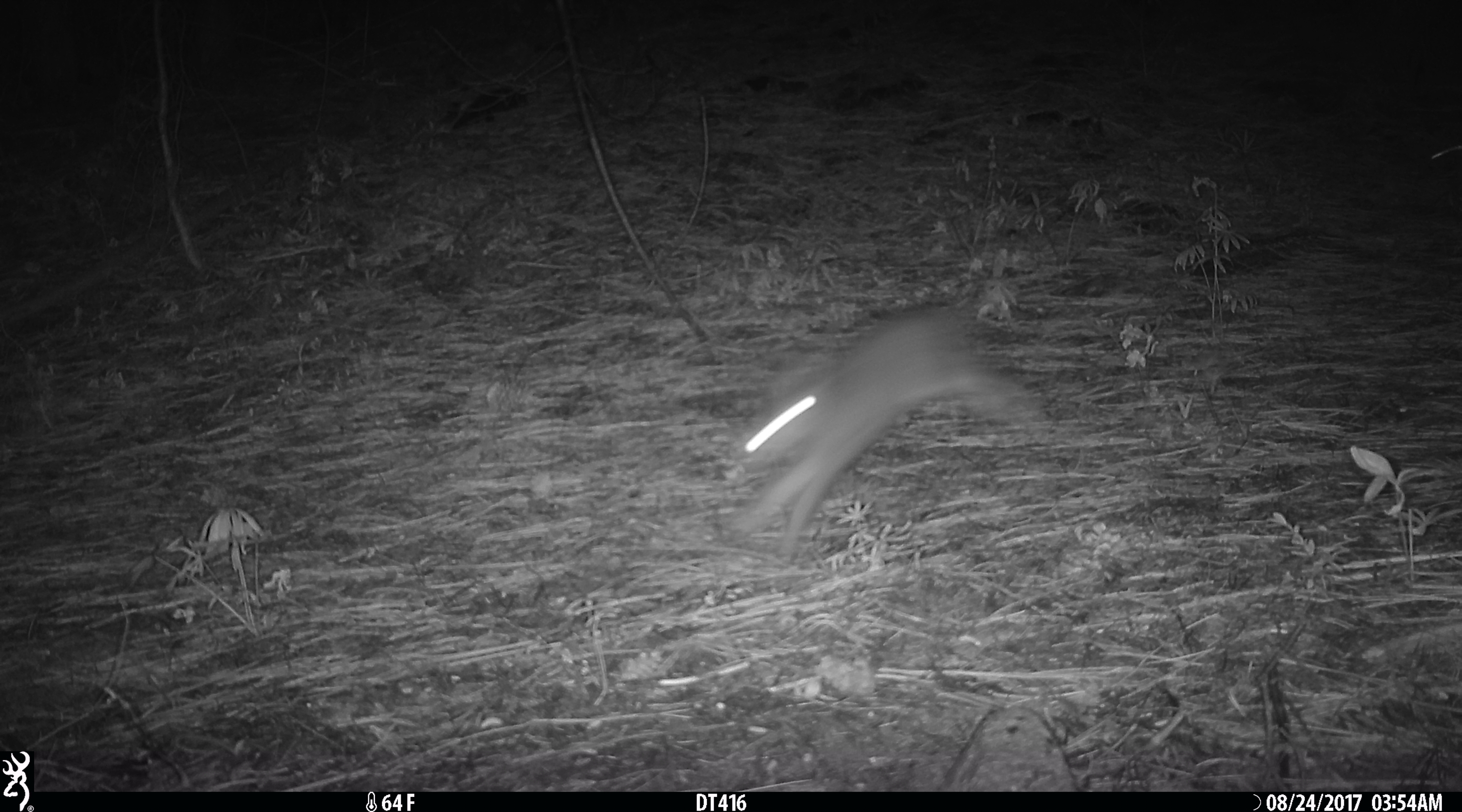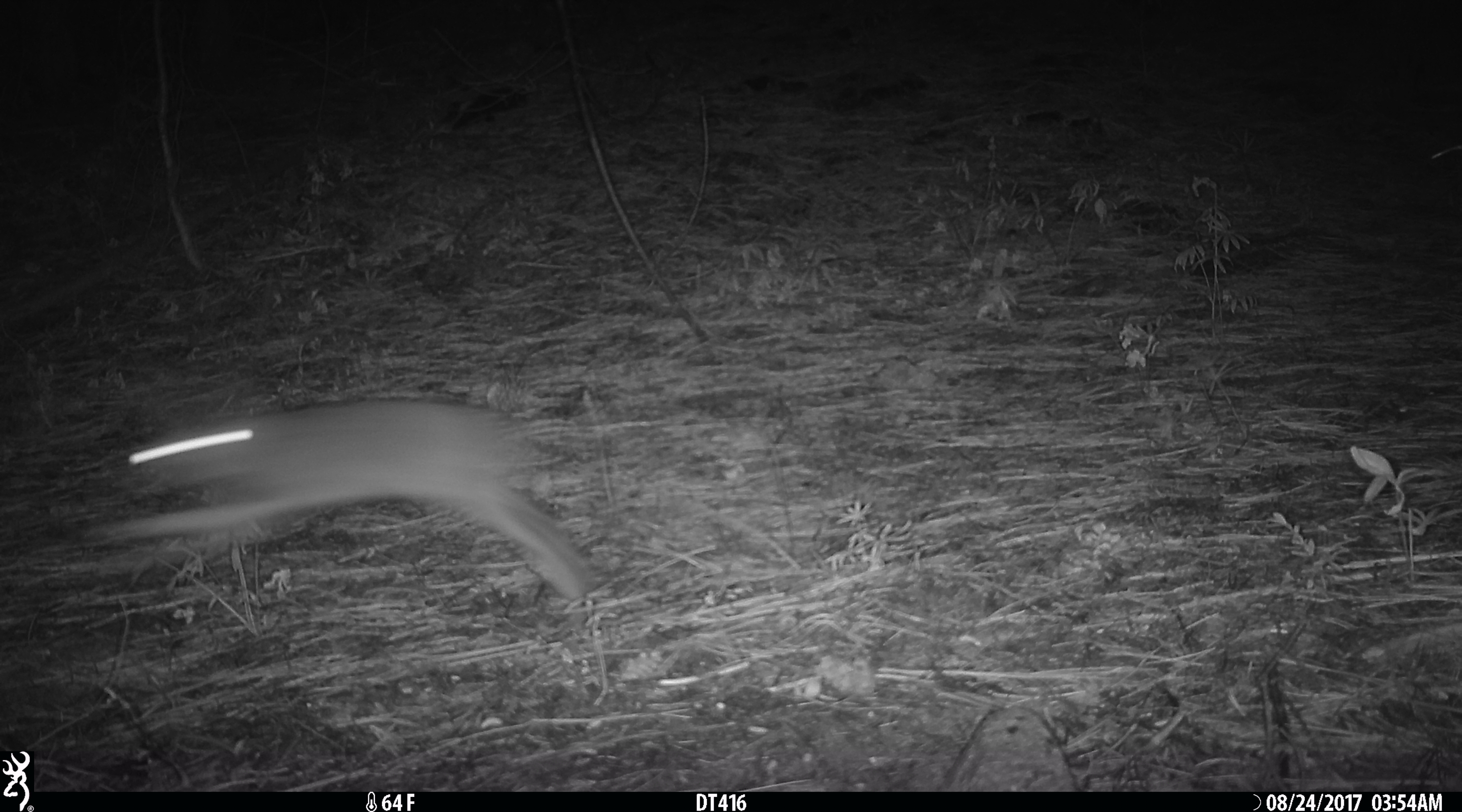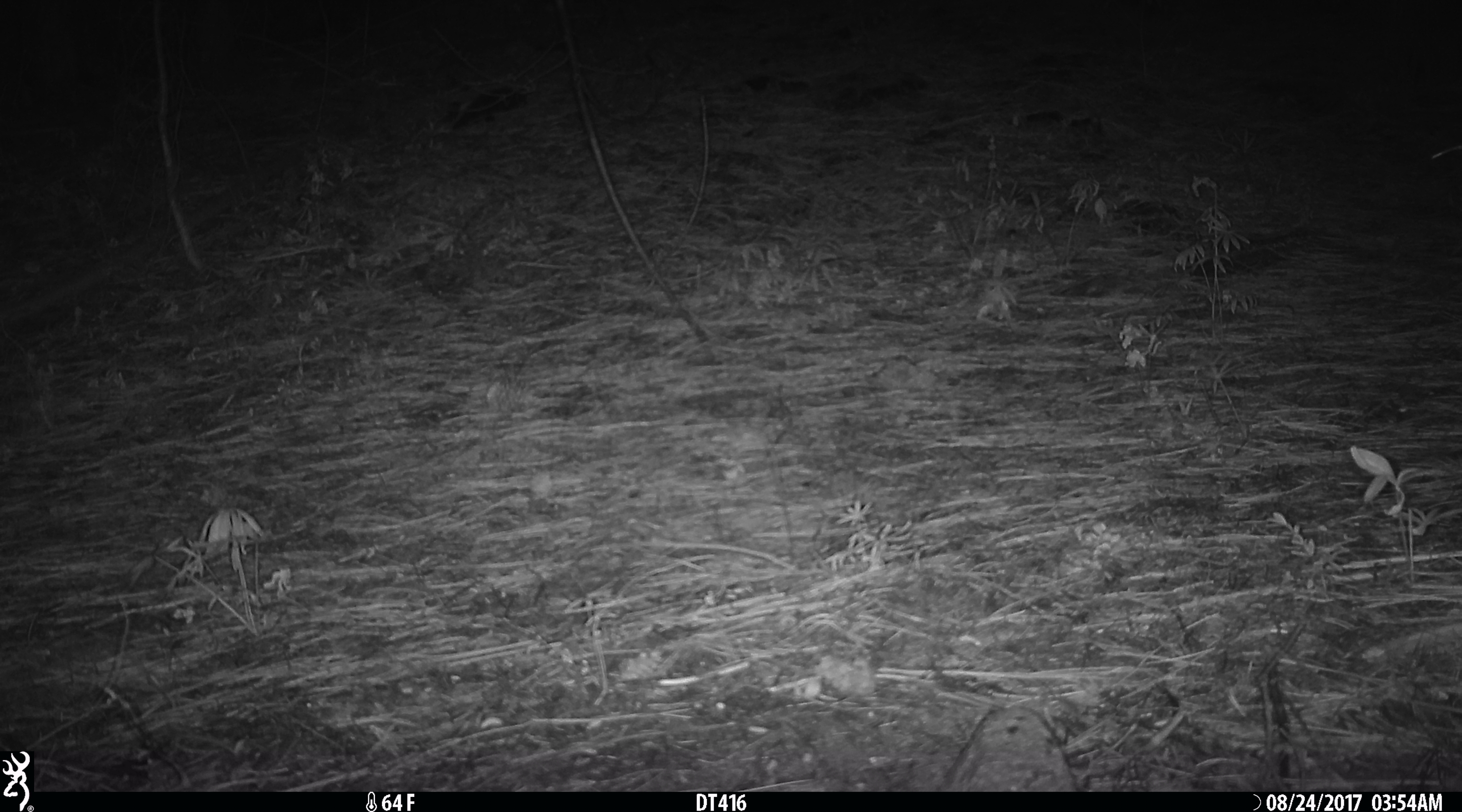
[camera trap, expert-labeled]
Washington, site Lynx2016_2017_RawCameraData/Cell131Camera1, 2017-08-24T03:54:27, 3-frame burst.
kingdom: Animalia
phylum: Chordata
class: Mammalia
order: Lagomorpha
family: Leporidae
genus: Lepus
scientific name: Lepus americanus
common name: snowshoe hare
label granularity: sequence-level